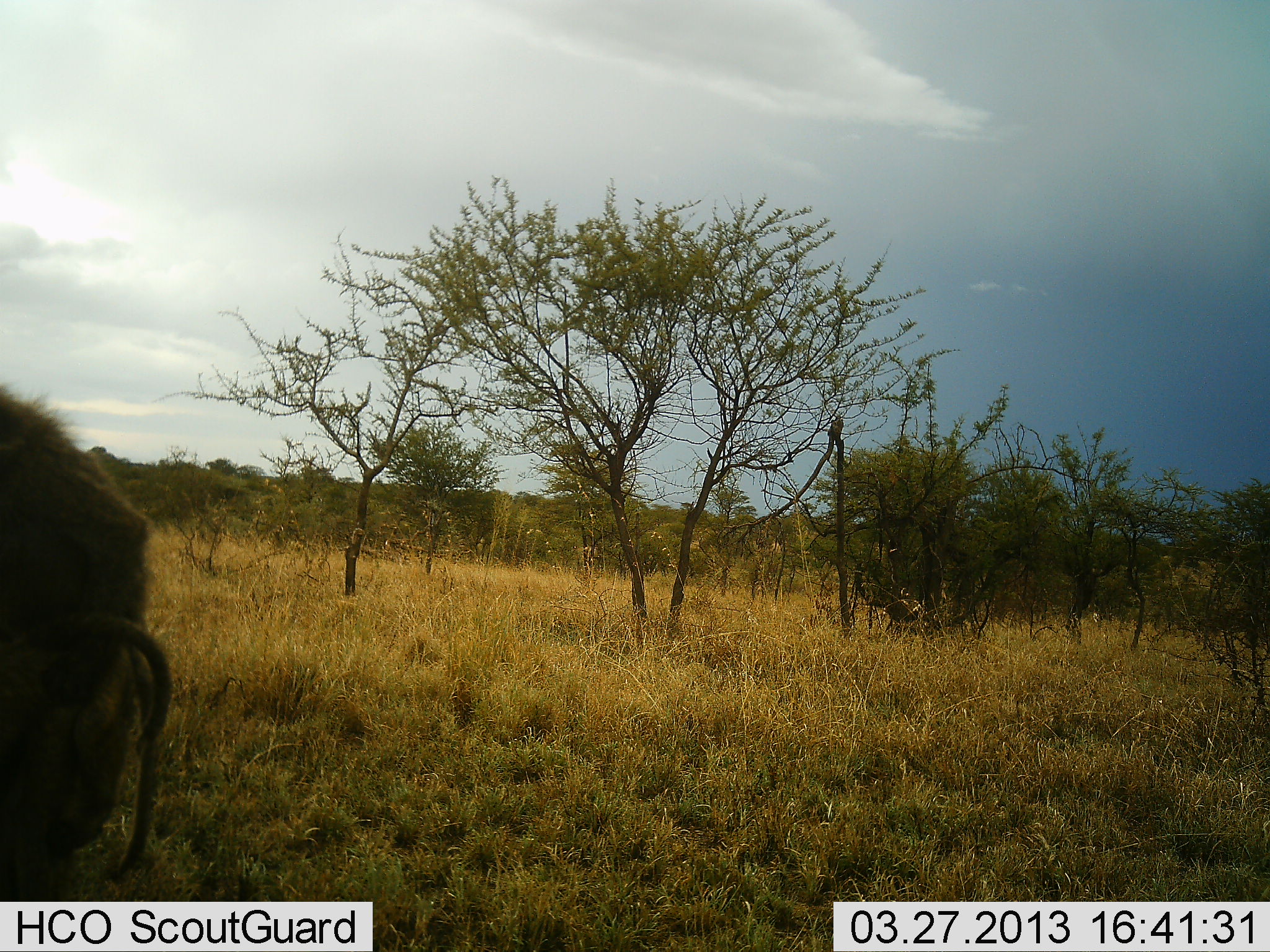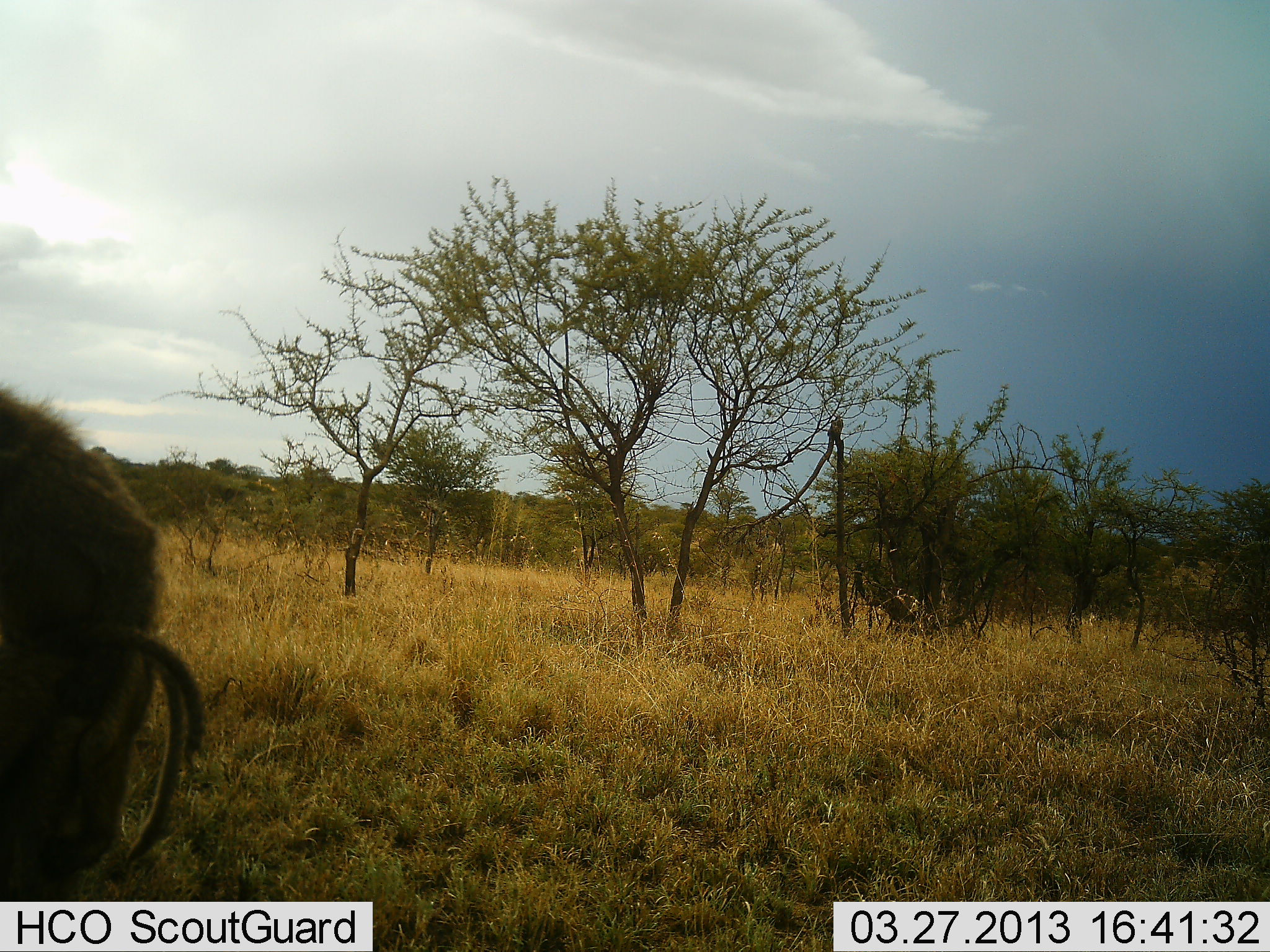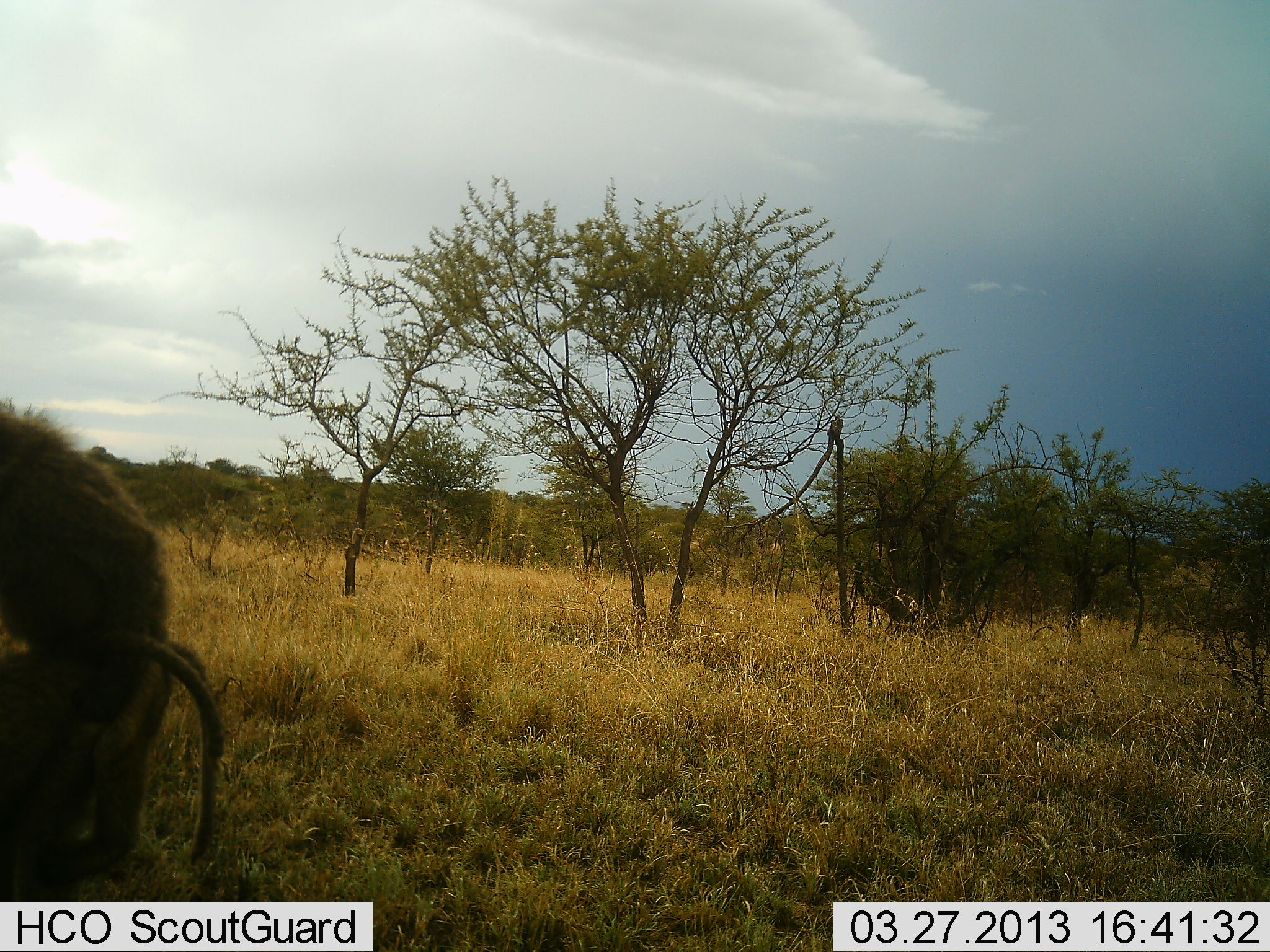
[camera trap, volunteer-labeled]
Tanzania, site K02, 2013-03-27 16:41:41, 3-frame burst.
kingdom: Animalia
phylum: Chordata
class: Mammalia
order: Primates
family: Cercopithecidae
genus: Papio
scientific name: Papio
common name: baboon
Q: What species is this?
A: Baboon (Papio).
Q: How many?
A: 2.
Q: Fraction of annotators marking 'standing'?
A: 31%.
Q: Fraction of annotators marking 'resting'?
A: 0%.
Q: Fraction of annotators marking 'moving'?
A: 25%.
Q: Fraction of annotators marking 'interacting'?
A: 56%.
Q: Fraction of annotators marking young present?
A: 12%.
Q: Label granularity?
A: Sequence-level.